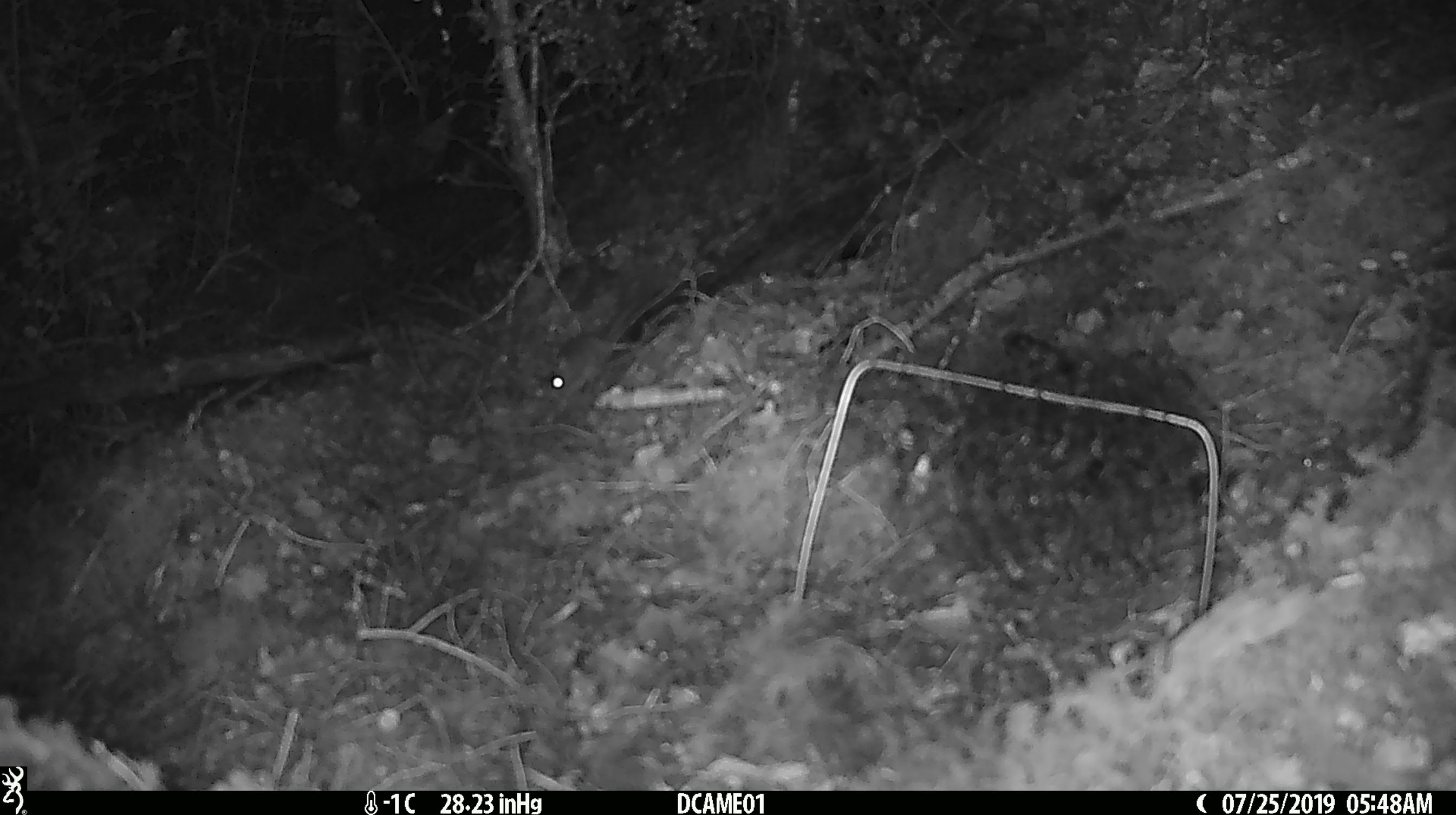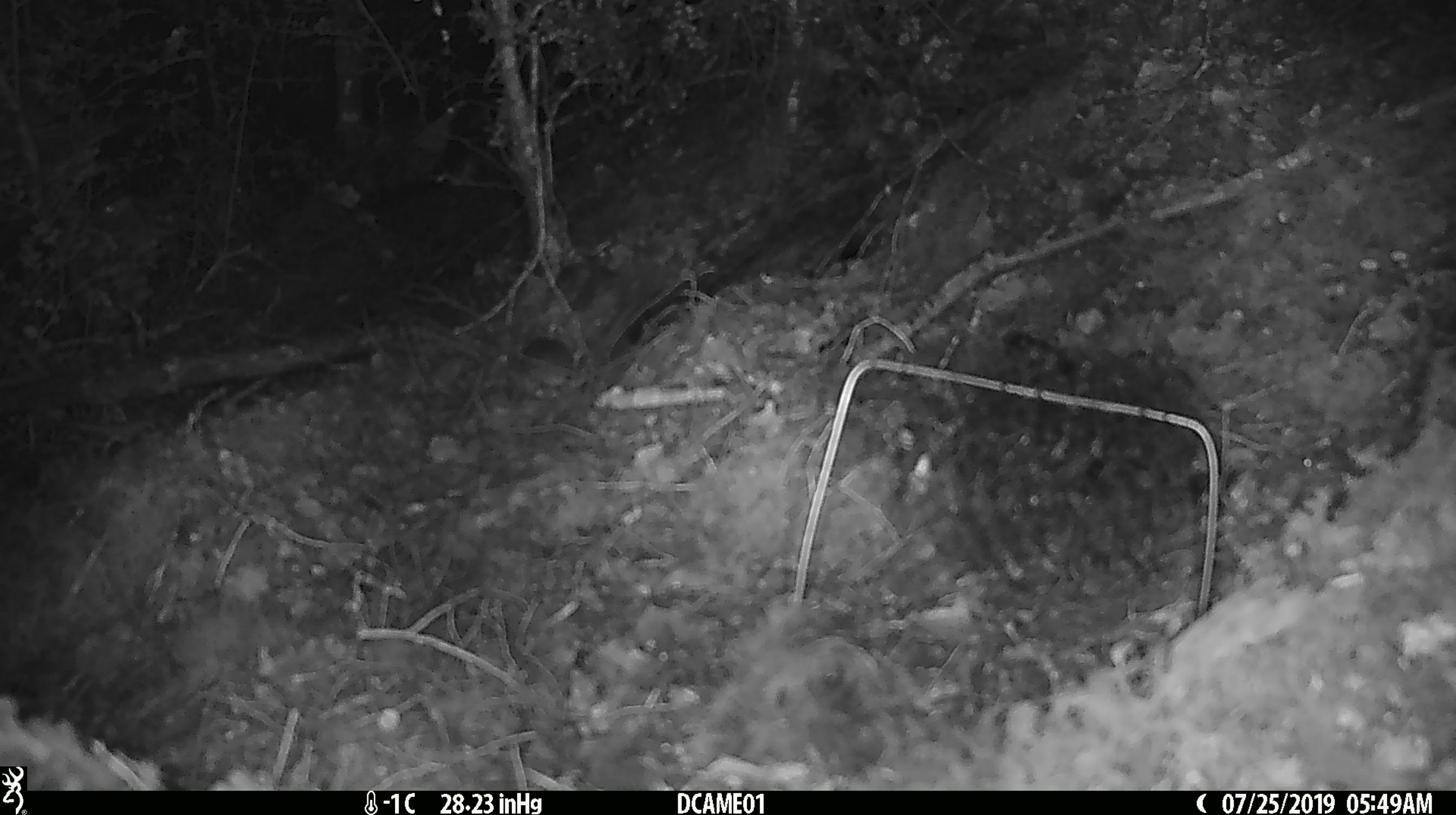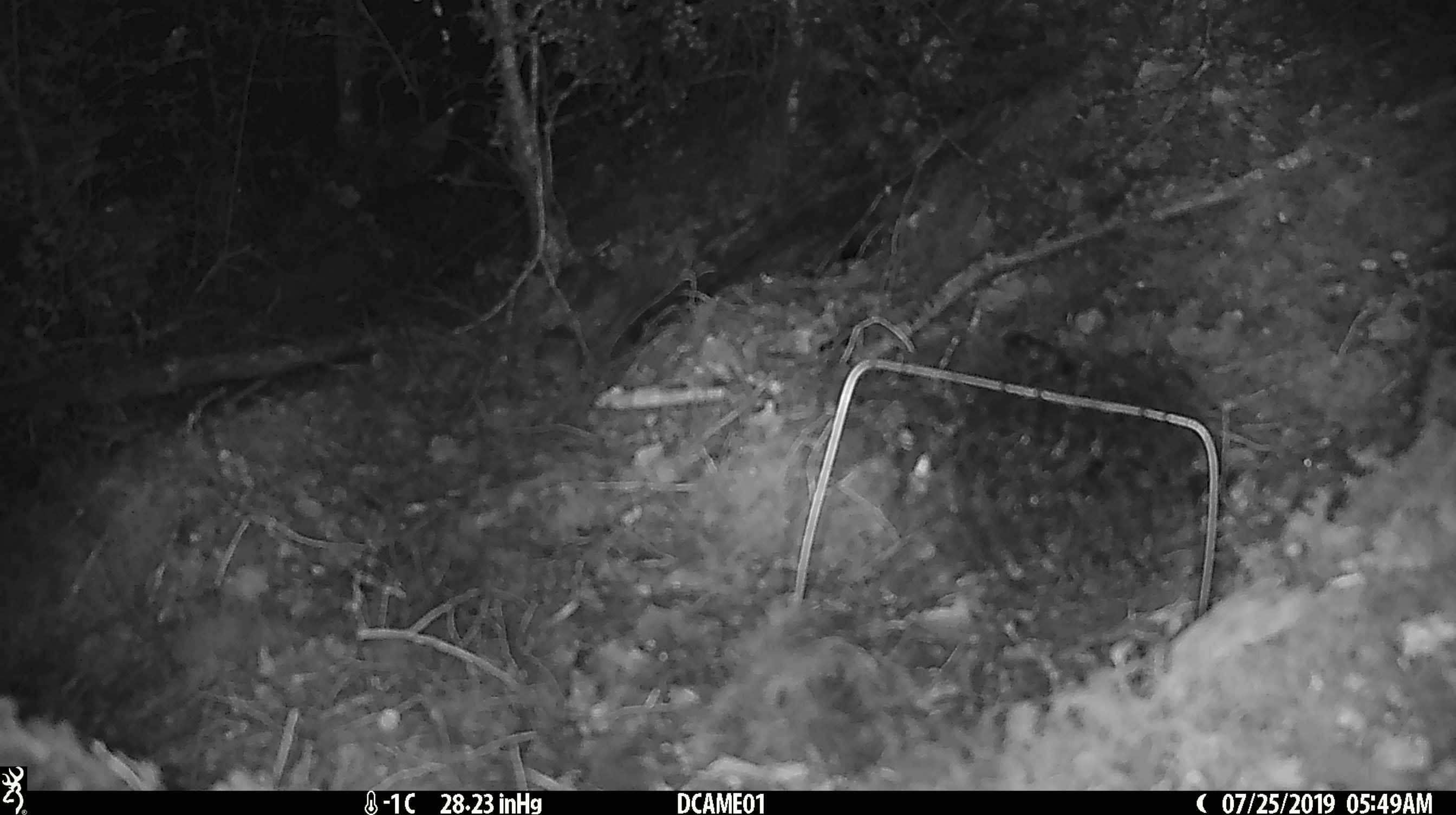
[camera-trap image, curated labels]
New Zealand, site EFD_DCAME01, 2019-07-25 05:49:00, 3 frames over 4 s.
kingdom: Animalia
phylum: Chordata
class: Mammalia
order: Rodentia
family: Muridae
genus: Mus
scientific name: Mus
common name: mouse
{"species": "mouse (Mus)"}